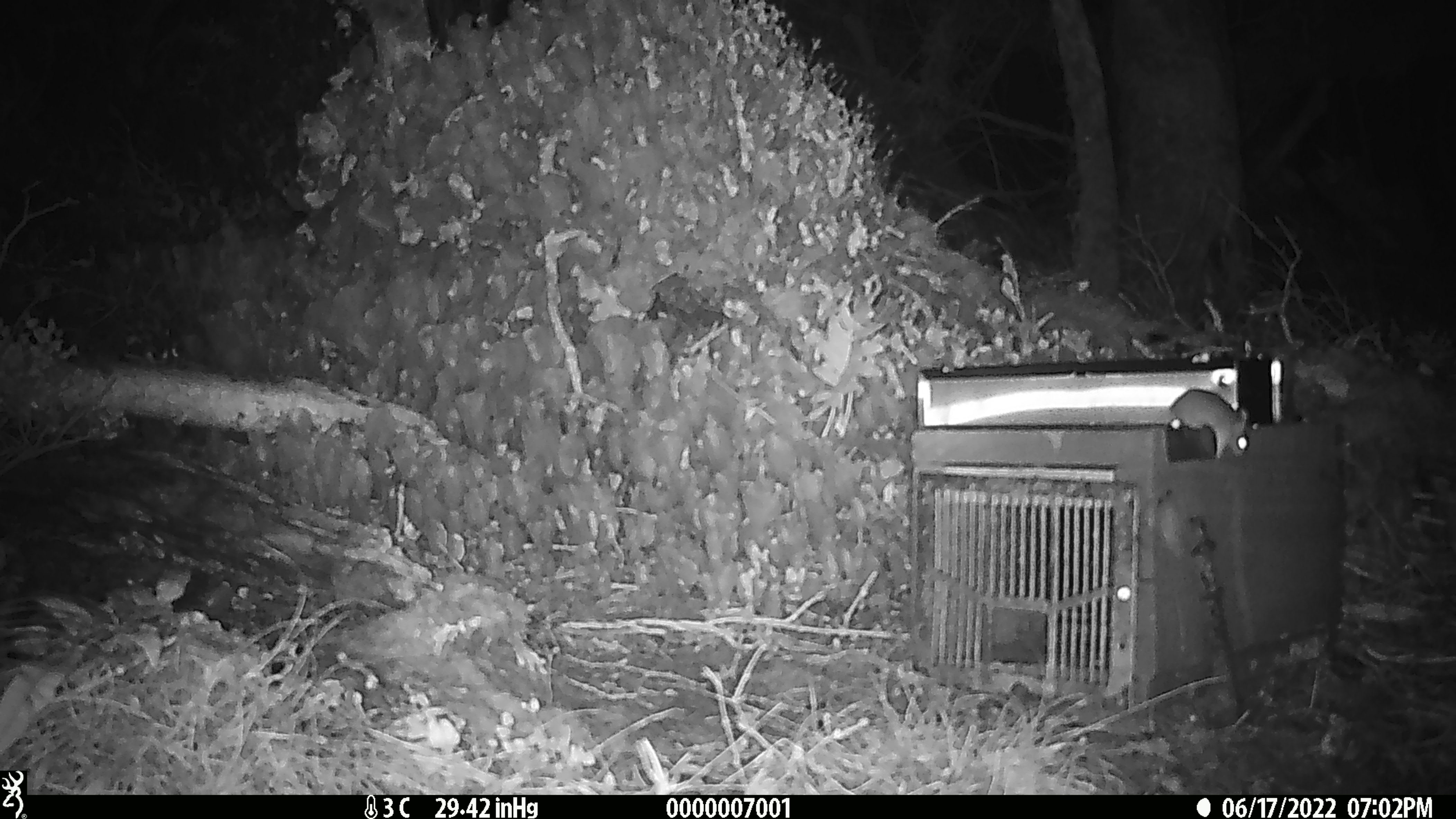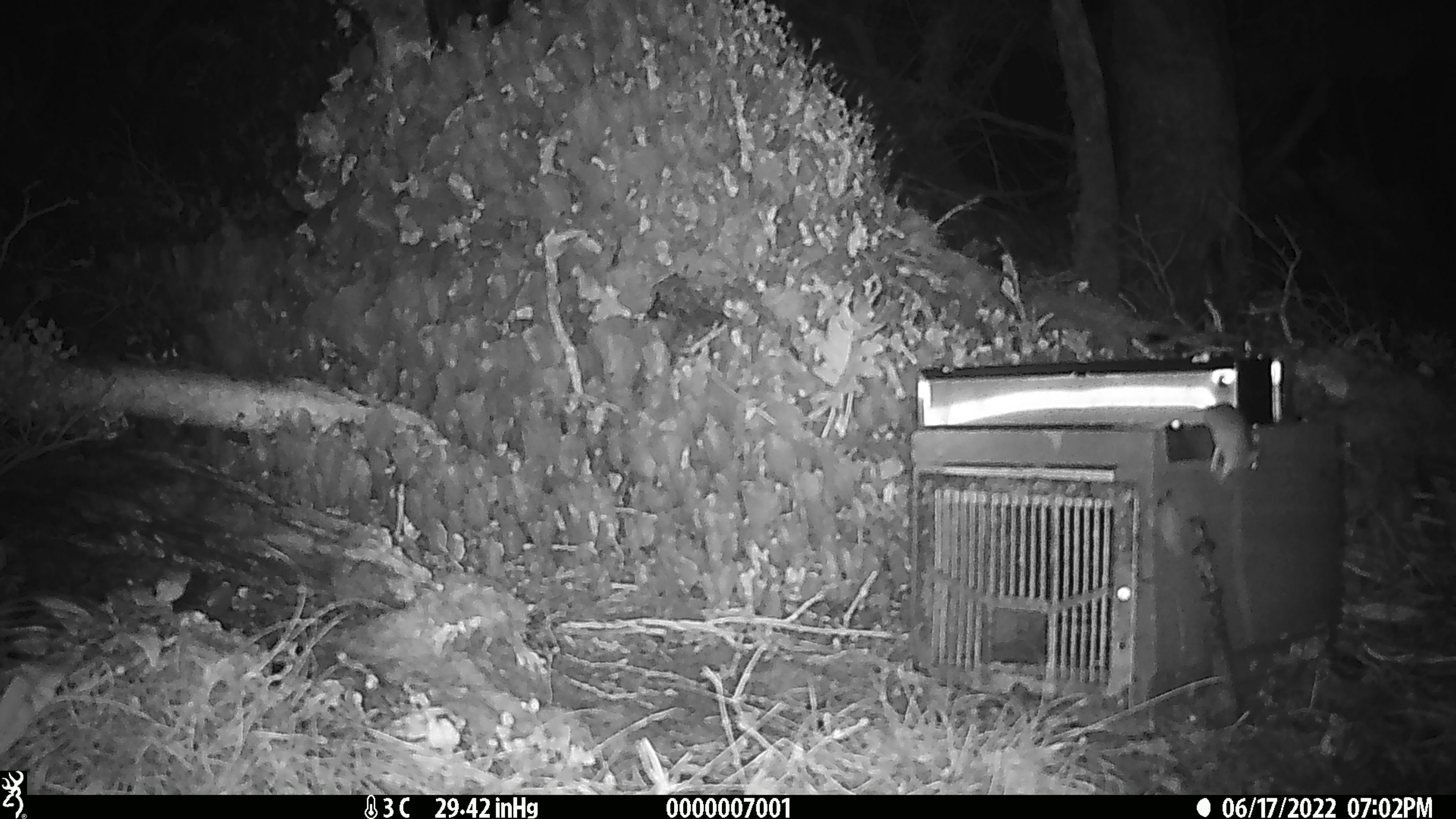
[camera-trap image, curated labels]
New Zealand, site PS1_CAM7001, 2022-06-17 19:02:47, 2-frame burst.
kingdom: Animalia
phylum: Chordata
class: Mammalia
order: Rodentia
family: Muridae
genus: Mus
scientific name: Mus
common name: mouse